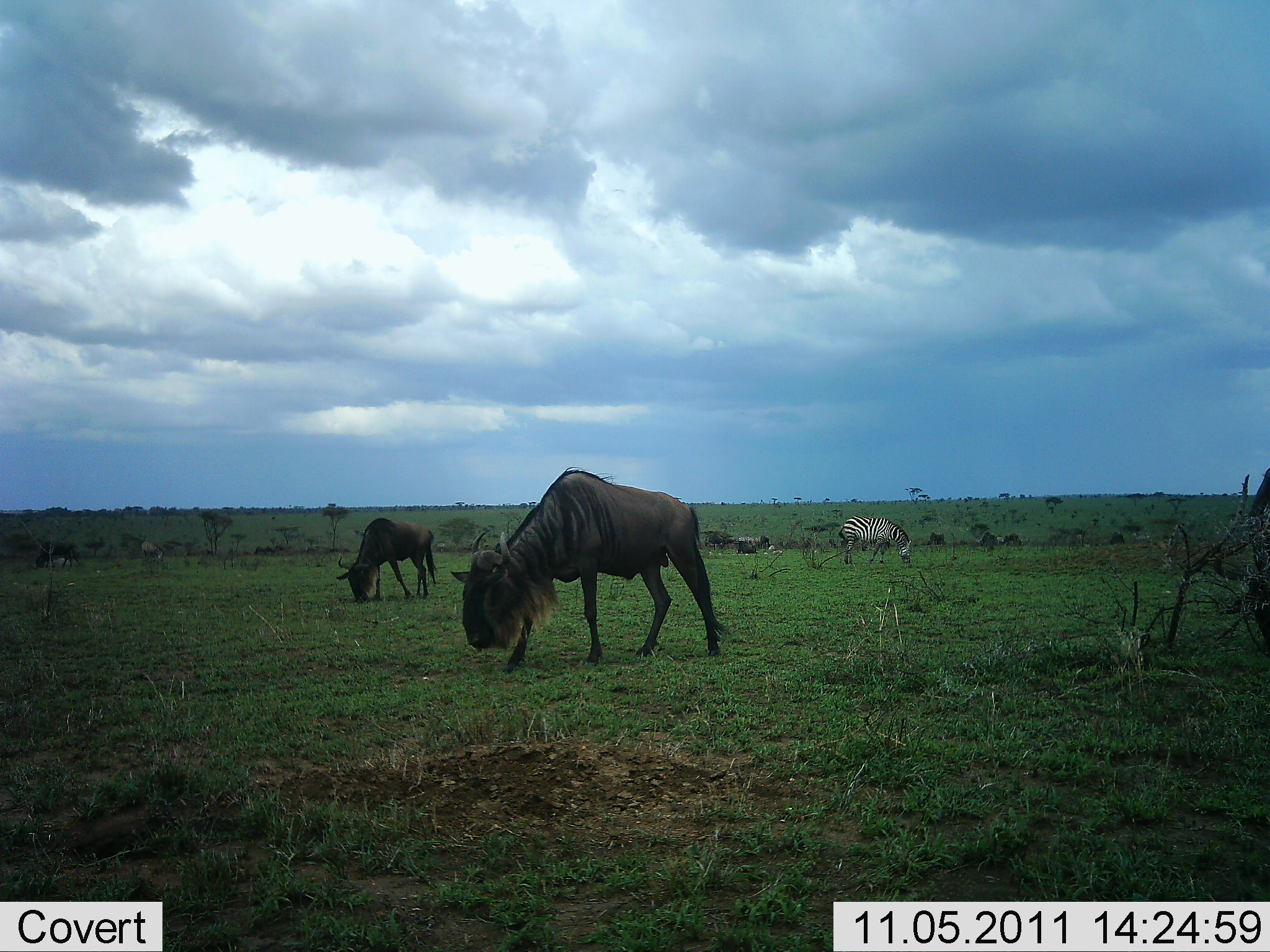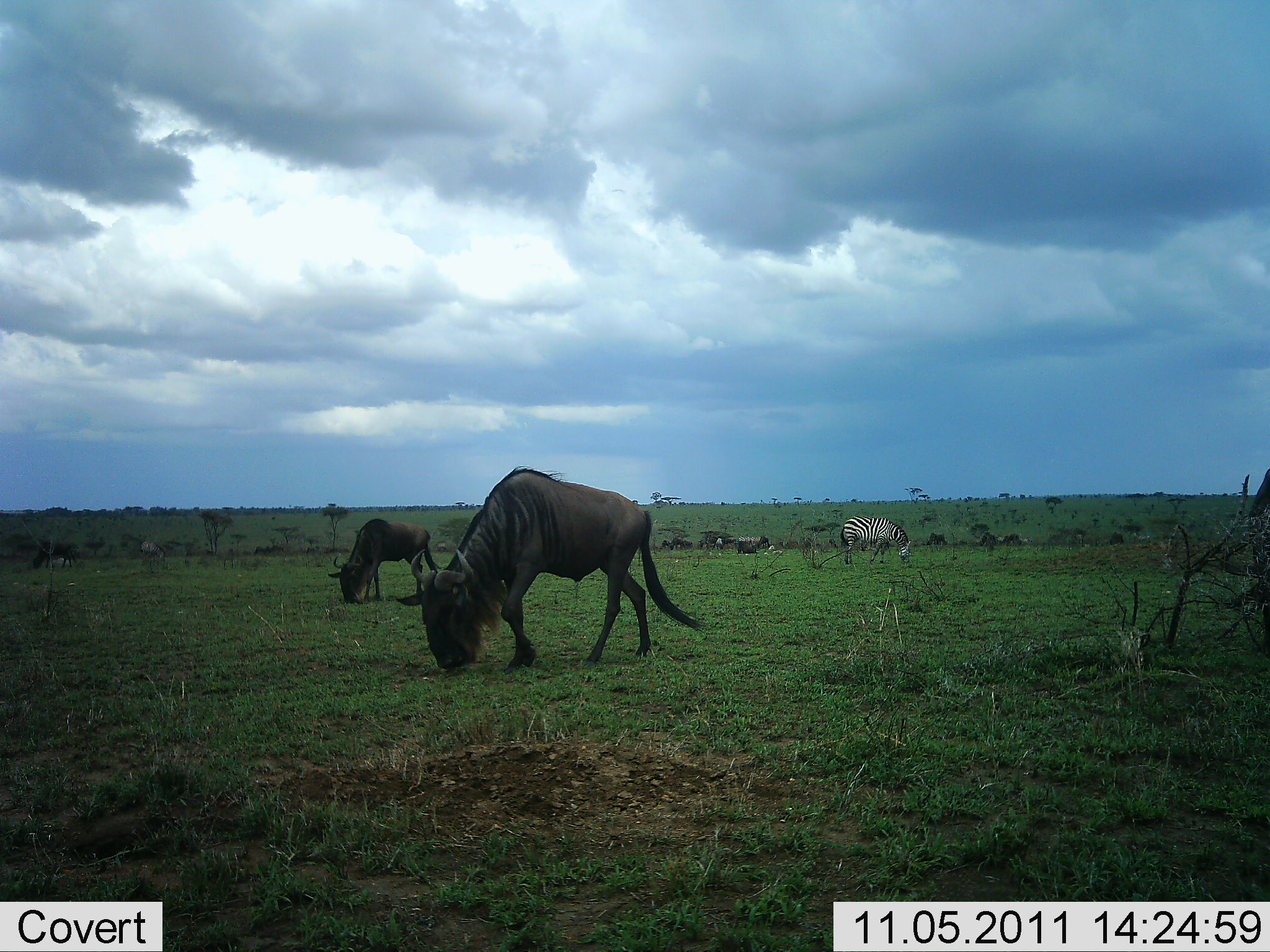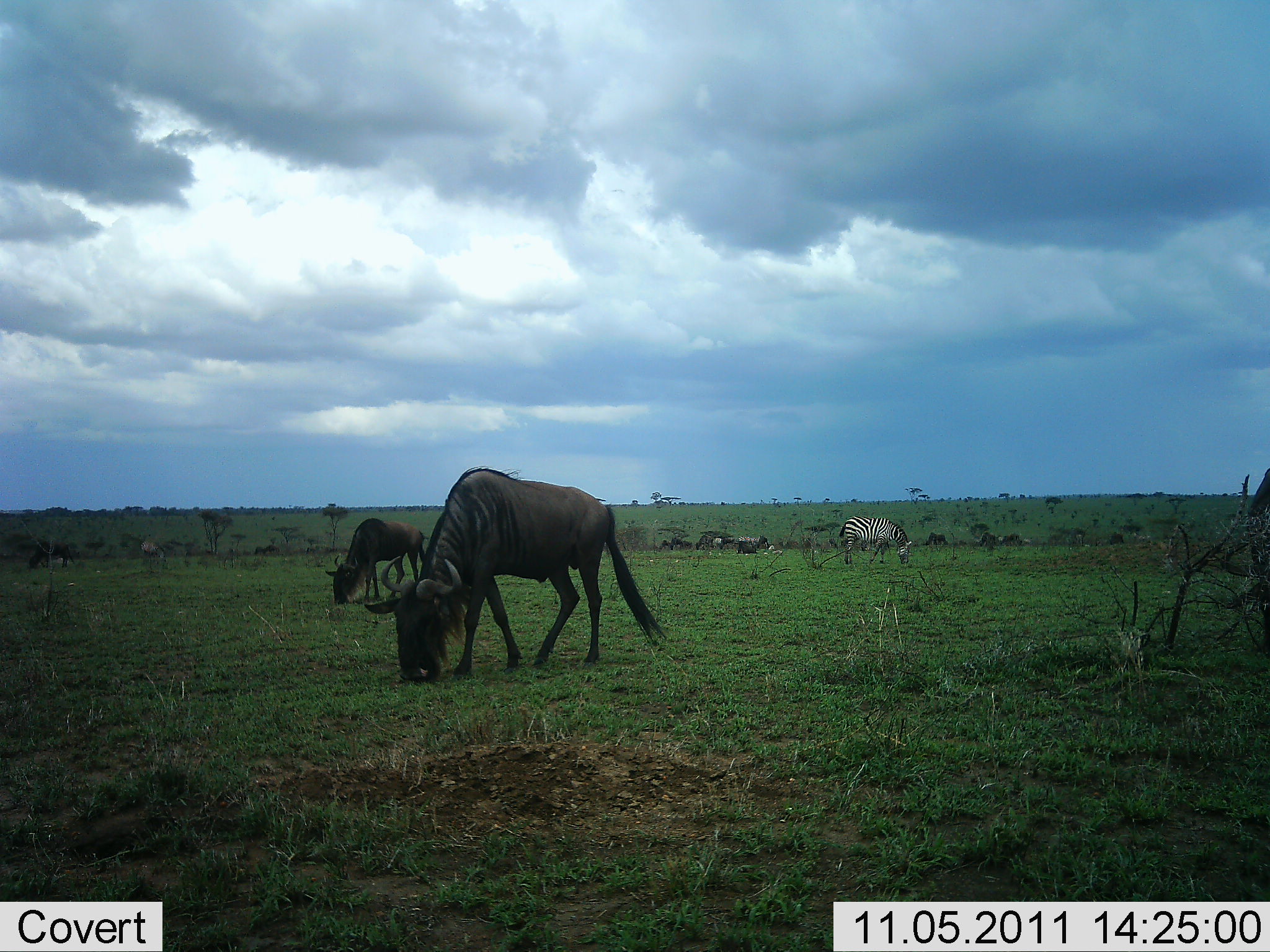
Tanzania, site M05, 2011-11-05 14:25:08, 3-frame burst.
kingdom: Animalia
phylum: Chordata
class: Mammalia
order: Artiodactyla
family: Bovidae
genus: Connochaetes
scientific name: Connochaetes taurinus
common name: blue wildebeest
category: wildebeest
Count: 9.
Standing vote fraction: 46%.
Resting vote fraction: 0%.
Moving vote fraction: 23%.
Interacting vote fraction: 0%.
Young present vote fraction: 0%.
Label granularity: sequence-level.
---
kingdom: Animalia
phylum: Chordata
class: Mammalia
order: Perissodactyla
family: Equidae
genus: Equus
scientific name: Equus quagga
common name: plains zebra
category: zebra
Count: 1.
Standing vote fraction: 38%.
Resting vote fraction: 0%.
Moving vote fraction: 0%.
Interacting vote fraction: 0%.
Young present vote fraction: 0%.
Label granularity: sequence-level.